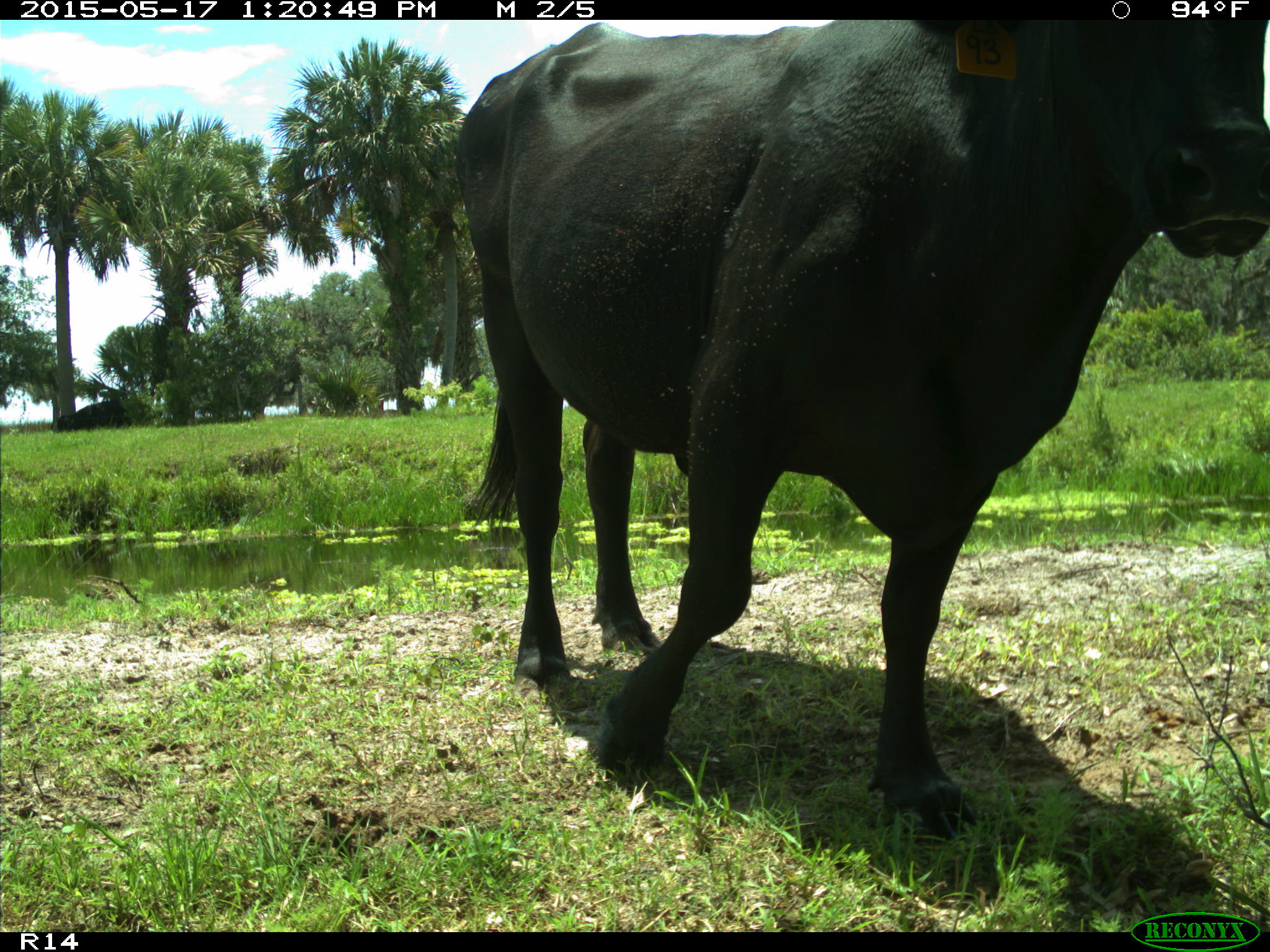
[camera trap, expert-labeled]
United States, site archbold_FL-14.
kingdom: Animalia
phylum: Chordata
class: Mammalia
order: Artiodactyla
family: Bovidae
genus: Bos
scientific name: Bos taurus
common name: domestic cow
Bos taurus (domestic cow).